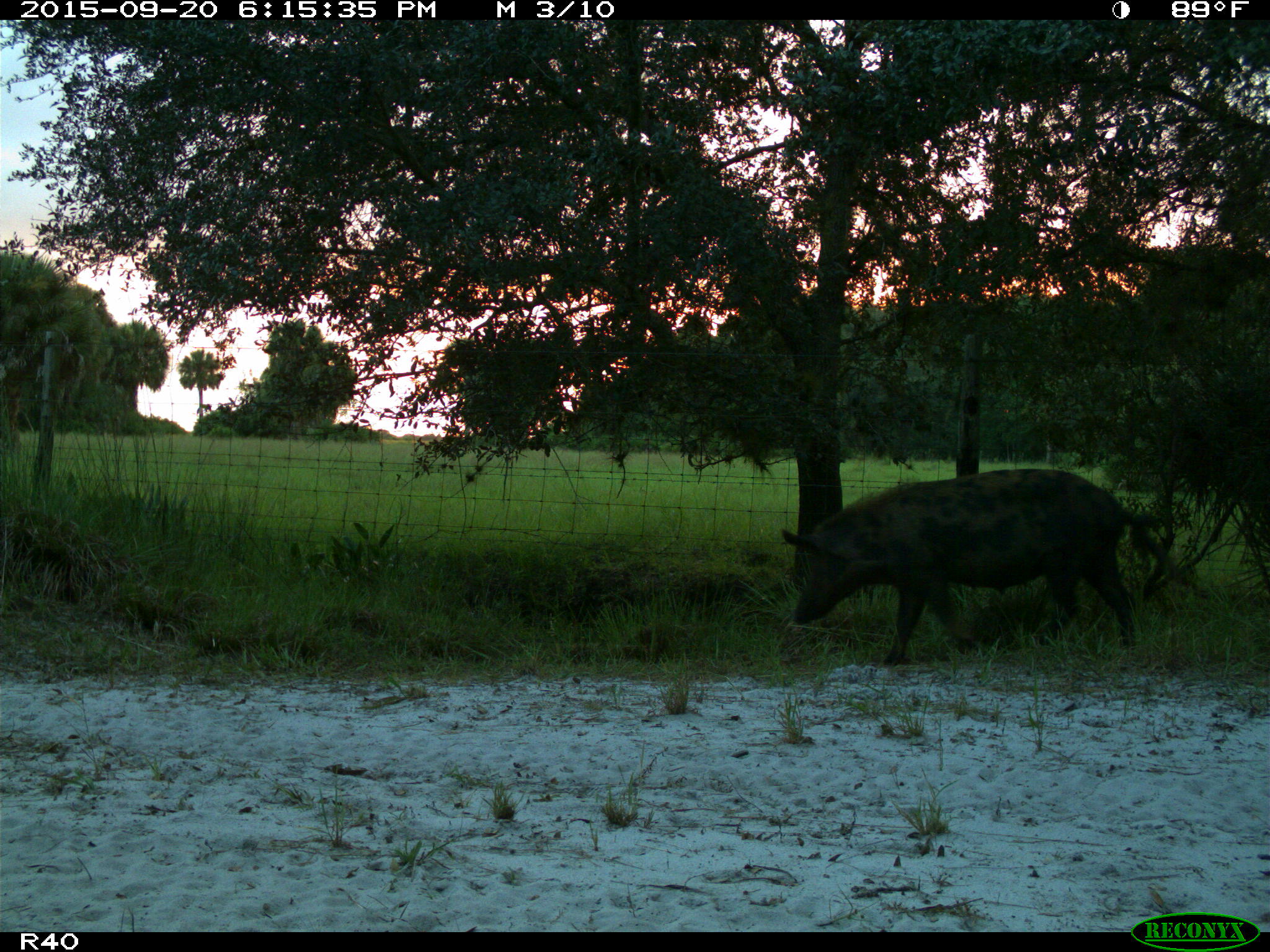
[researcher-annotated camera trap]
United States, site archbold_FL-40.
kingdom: Animalia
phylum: Chordata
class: Mammalia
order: Artiodactyla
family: Suidae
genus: Sus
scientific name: Sus scrofa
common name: wild boar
Sus scrofa (wild boar).